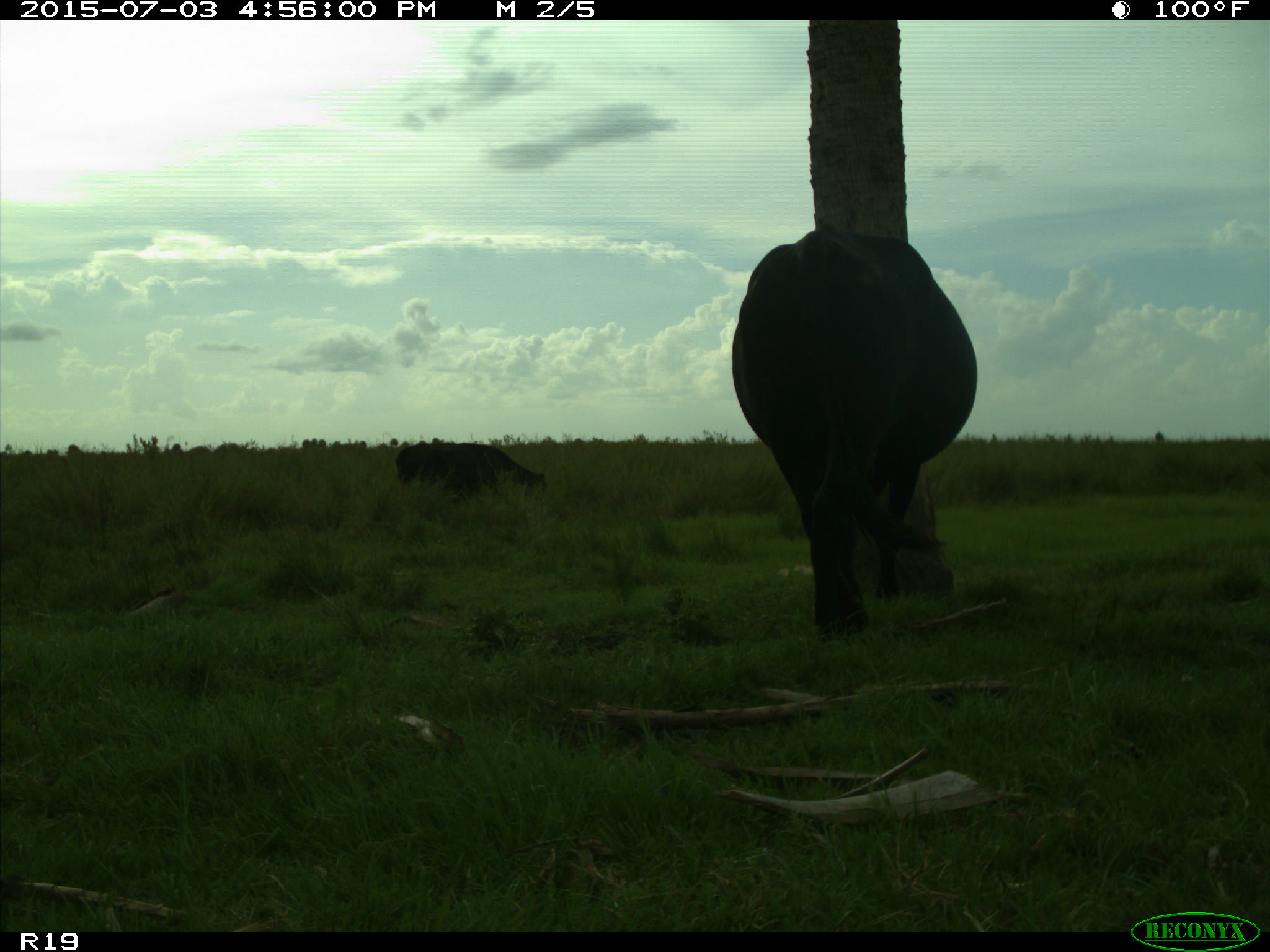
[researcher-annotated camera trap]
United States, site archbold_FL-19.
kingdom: Animalia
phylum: Chordata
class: Mammalia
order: Artiodactyla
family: Bovidae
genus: Bos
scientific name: Bos taurus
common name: domestic cow